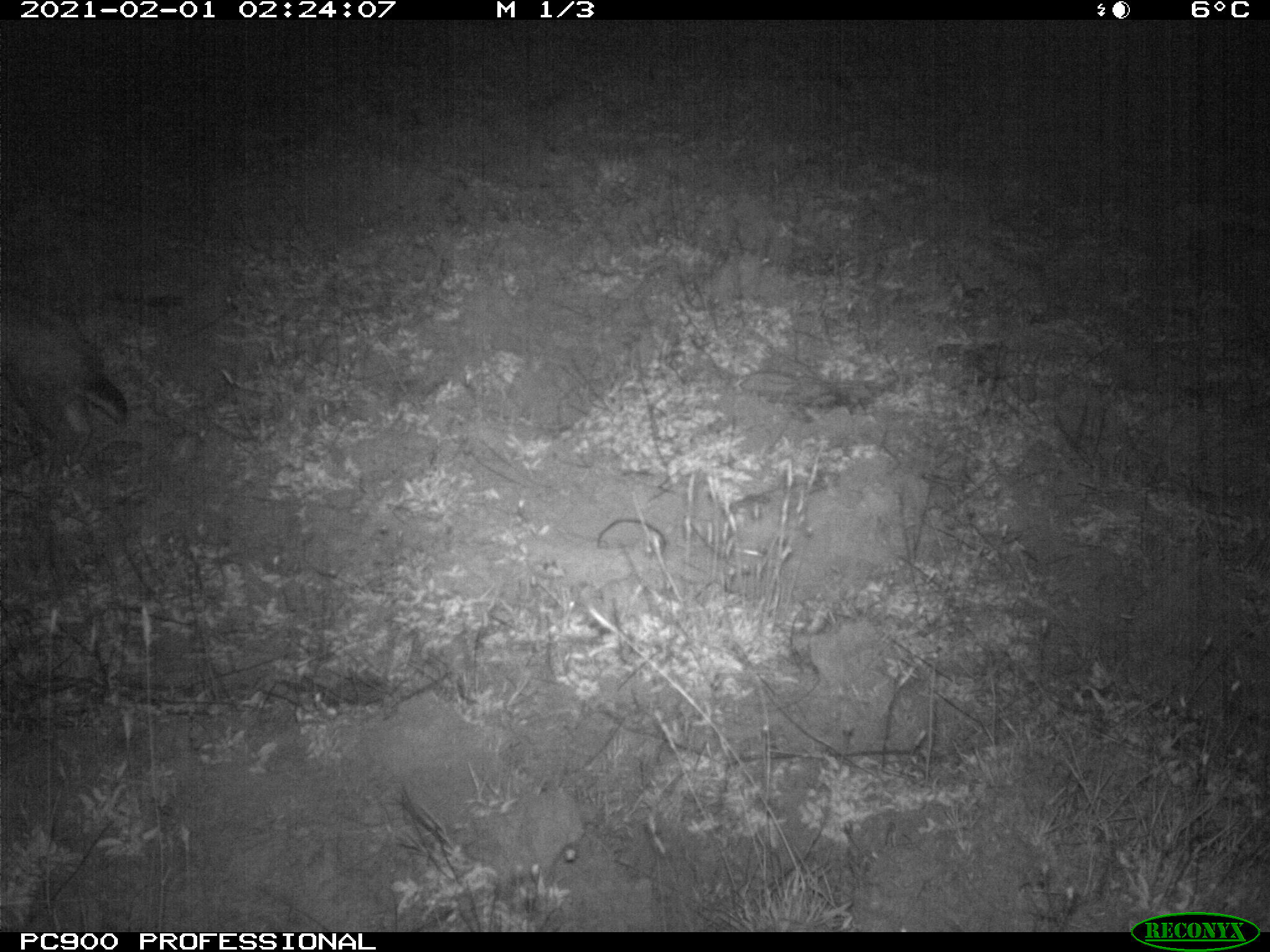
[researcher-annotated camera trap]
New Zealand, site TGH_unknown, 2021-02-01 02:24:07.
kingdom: Animalia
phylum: Chordata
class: Mammalia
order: Lagomorpha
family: Leporidae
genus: Oryctolagus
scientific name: Oryctolagus cuniculus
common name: european rabbit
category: rabbit